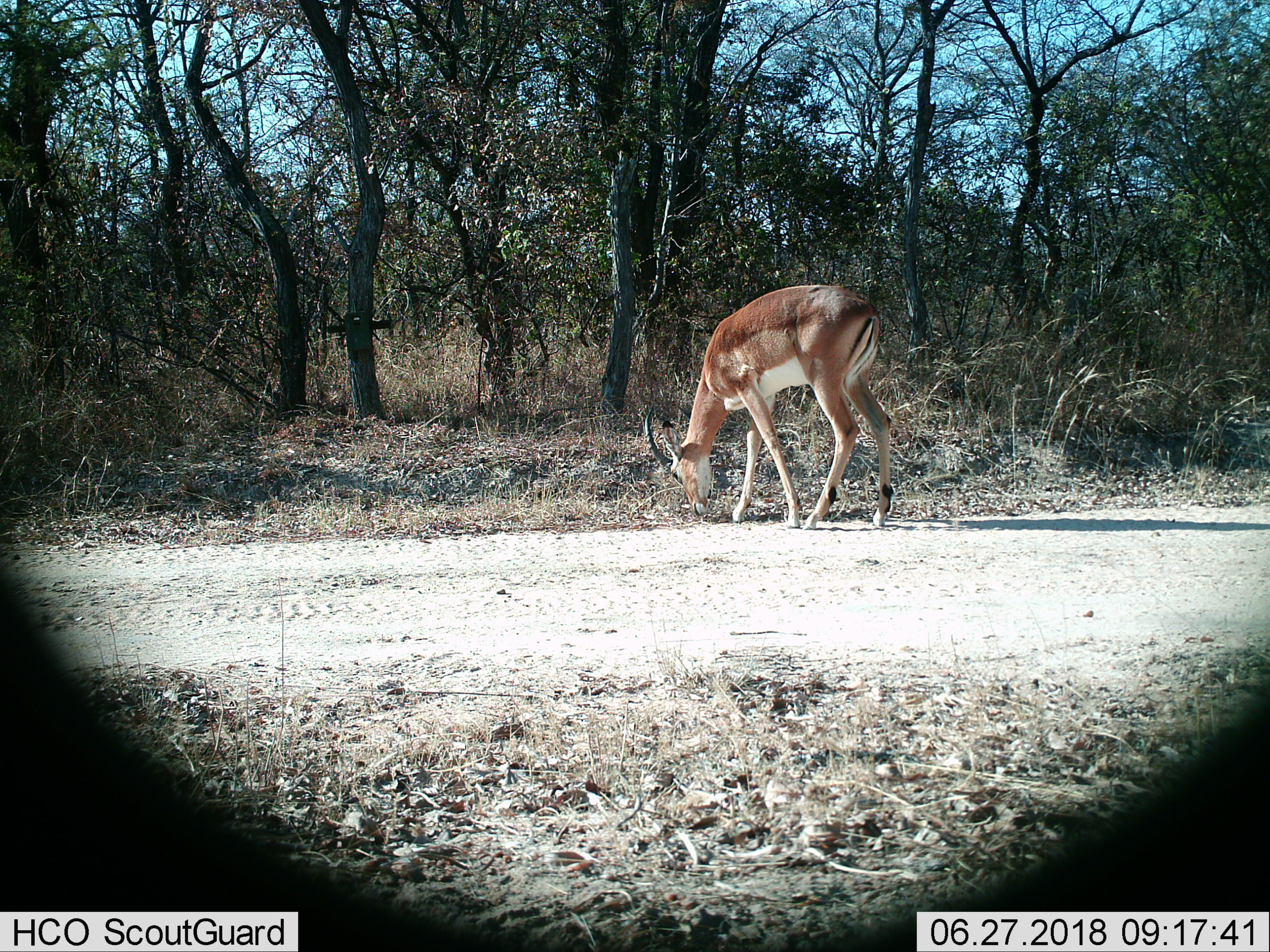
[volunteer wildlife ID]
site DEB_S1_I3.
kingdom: Animalia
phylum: Chordata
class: Mammalia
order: Artiodactyla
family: Bovidae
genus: Aepyceros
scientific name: Aepyceros melampus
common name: impala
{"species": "impala (Aepyceros melampus)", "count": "1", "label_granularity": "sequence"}